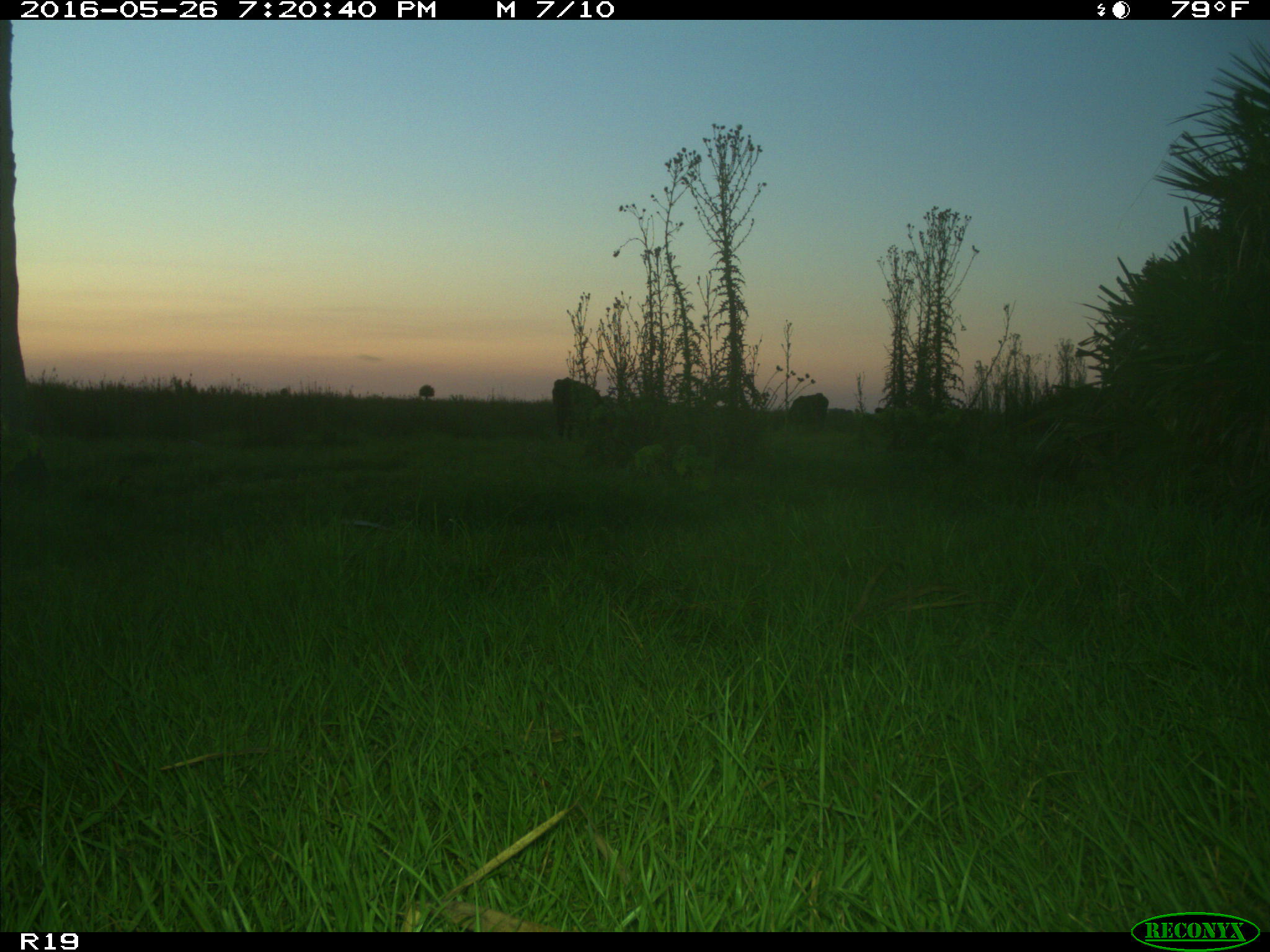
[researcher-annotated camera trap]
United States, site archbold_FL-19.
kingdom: Animalia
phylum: Chordata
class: Mammalia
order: Artiodactyla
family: Bovidae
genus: Bos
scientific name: Bos taurus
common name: domestic cow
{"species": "Bos taurus (domestic cow)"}